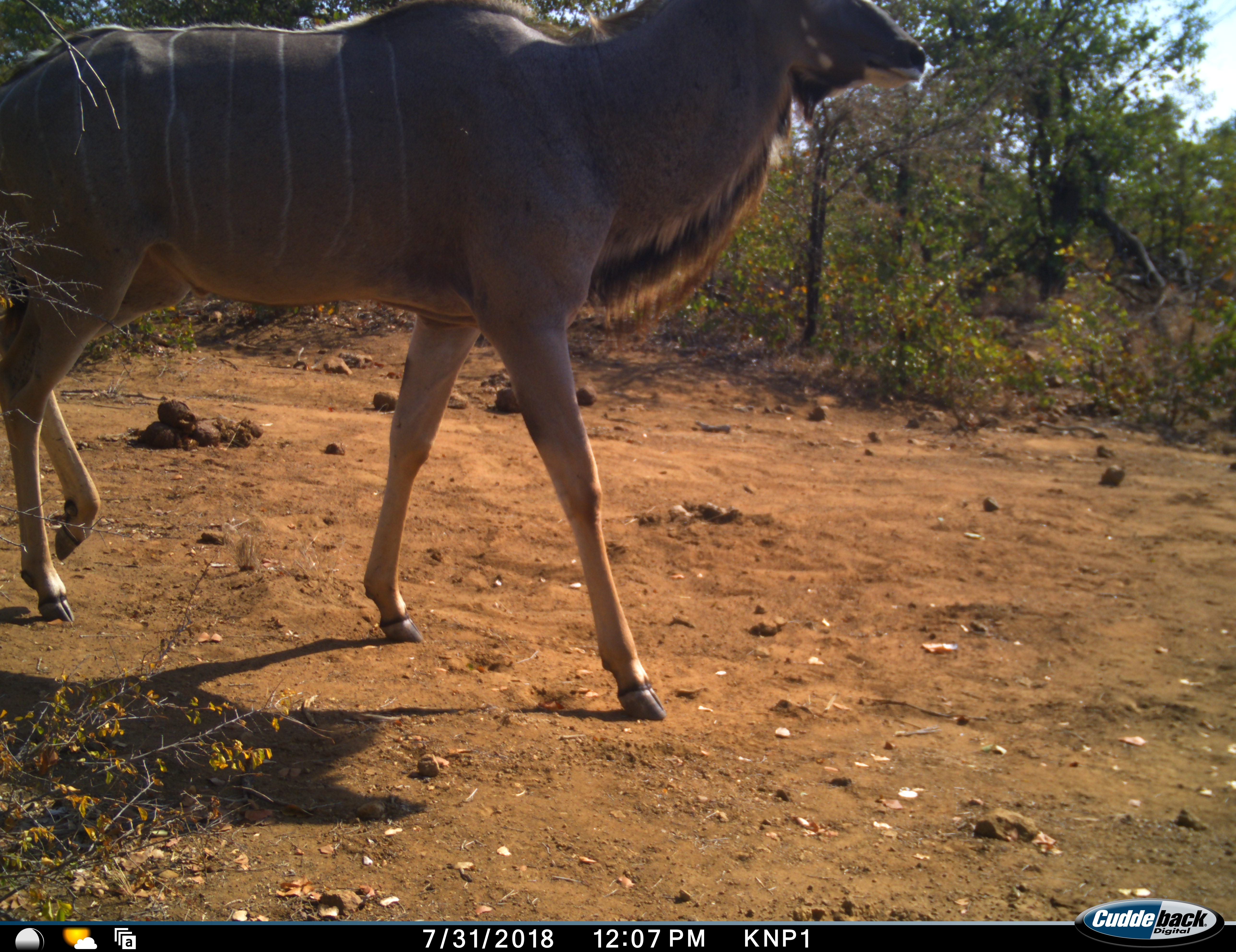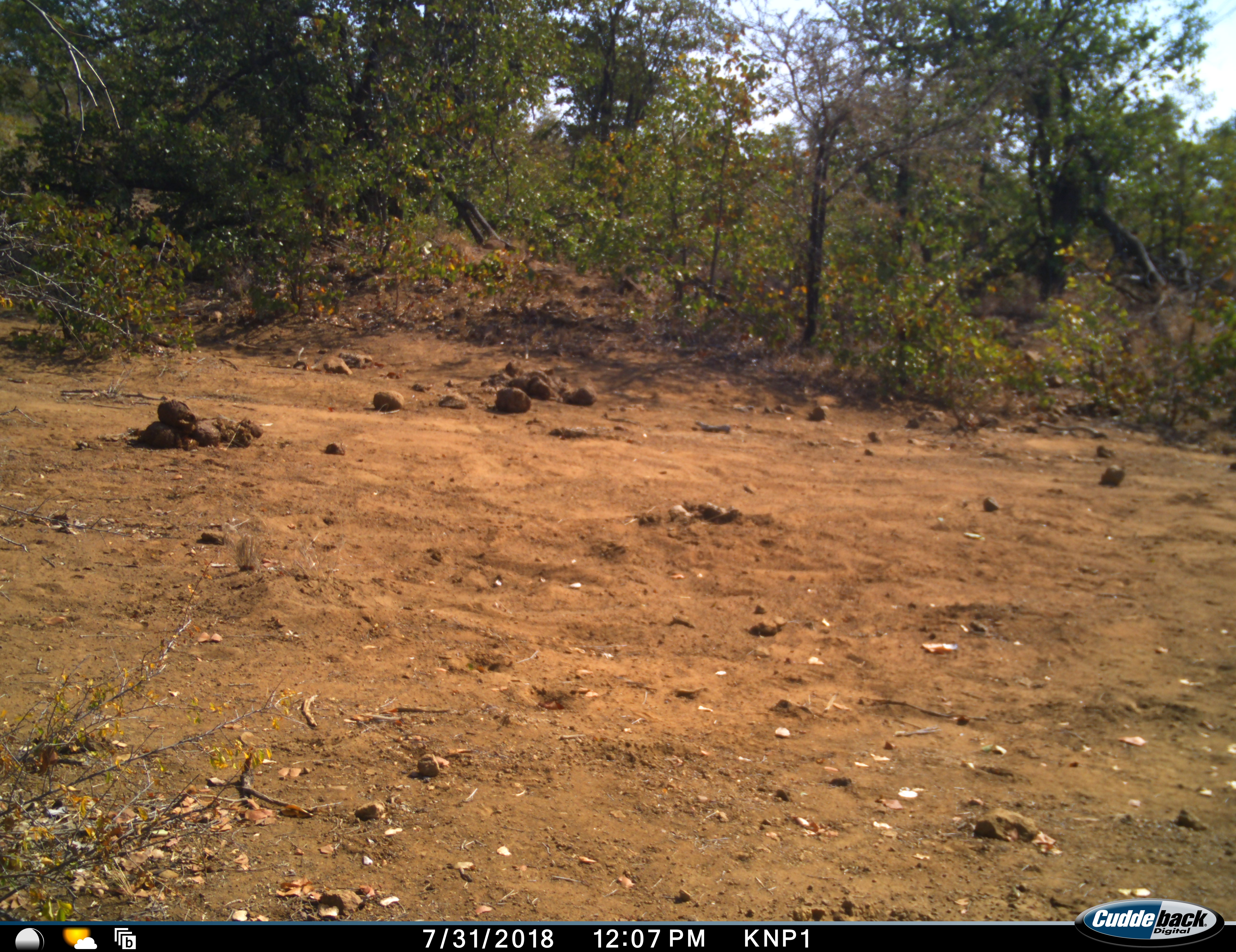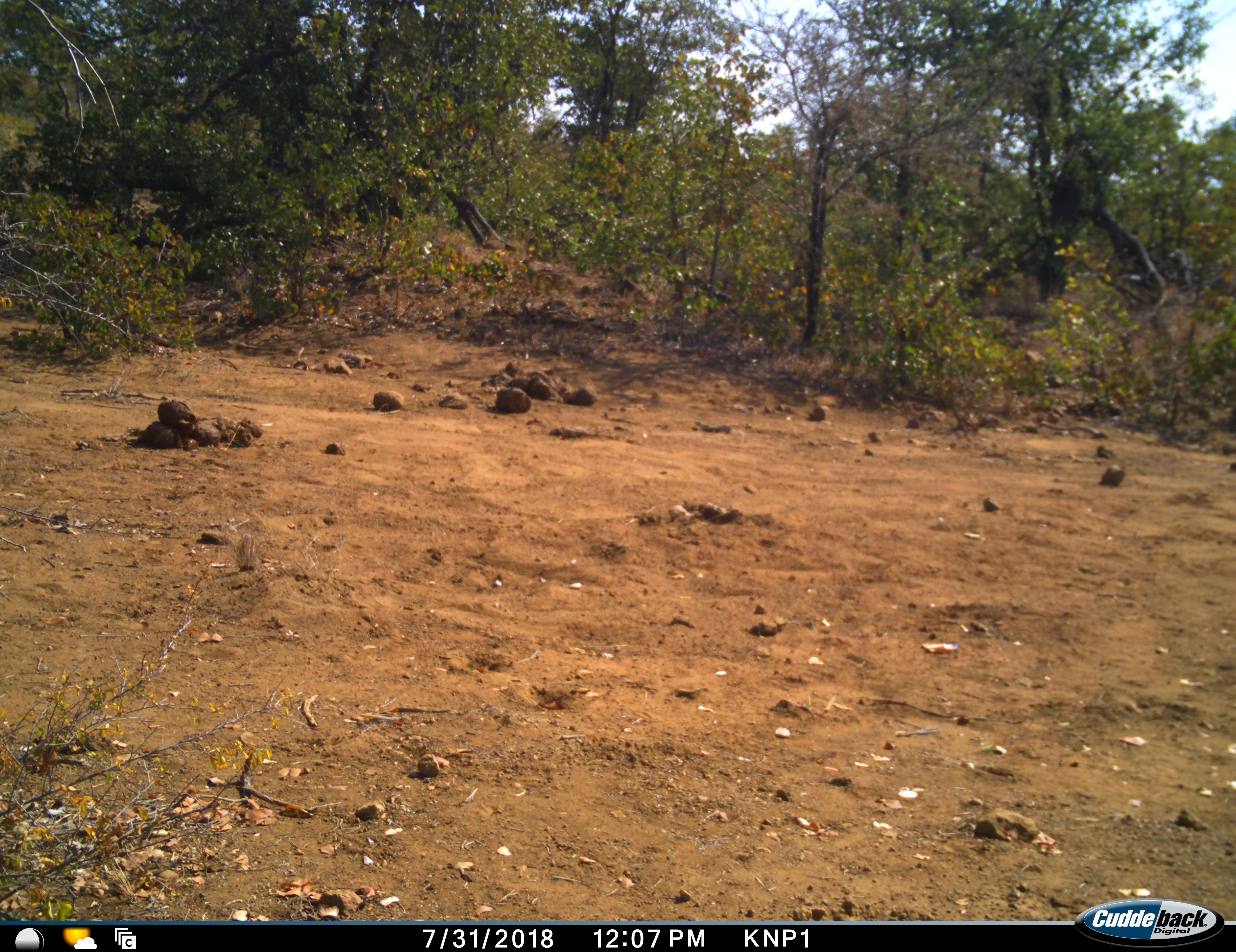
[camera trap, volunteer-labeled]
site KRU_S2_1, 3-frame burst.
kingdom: Animalia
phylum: Chordata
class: Mammalia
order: Artiodactyla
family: Bovidae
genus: Tragelaphus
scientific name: Tragelaphus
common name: kudu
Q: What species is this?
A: Kudu (Tragelaphus).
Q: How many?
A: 1.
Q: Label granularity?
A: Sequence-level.